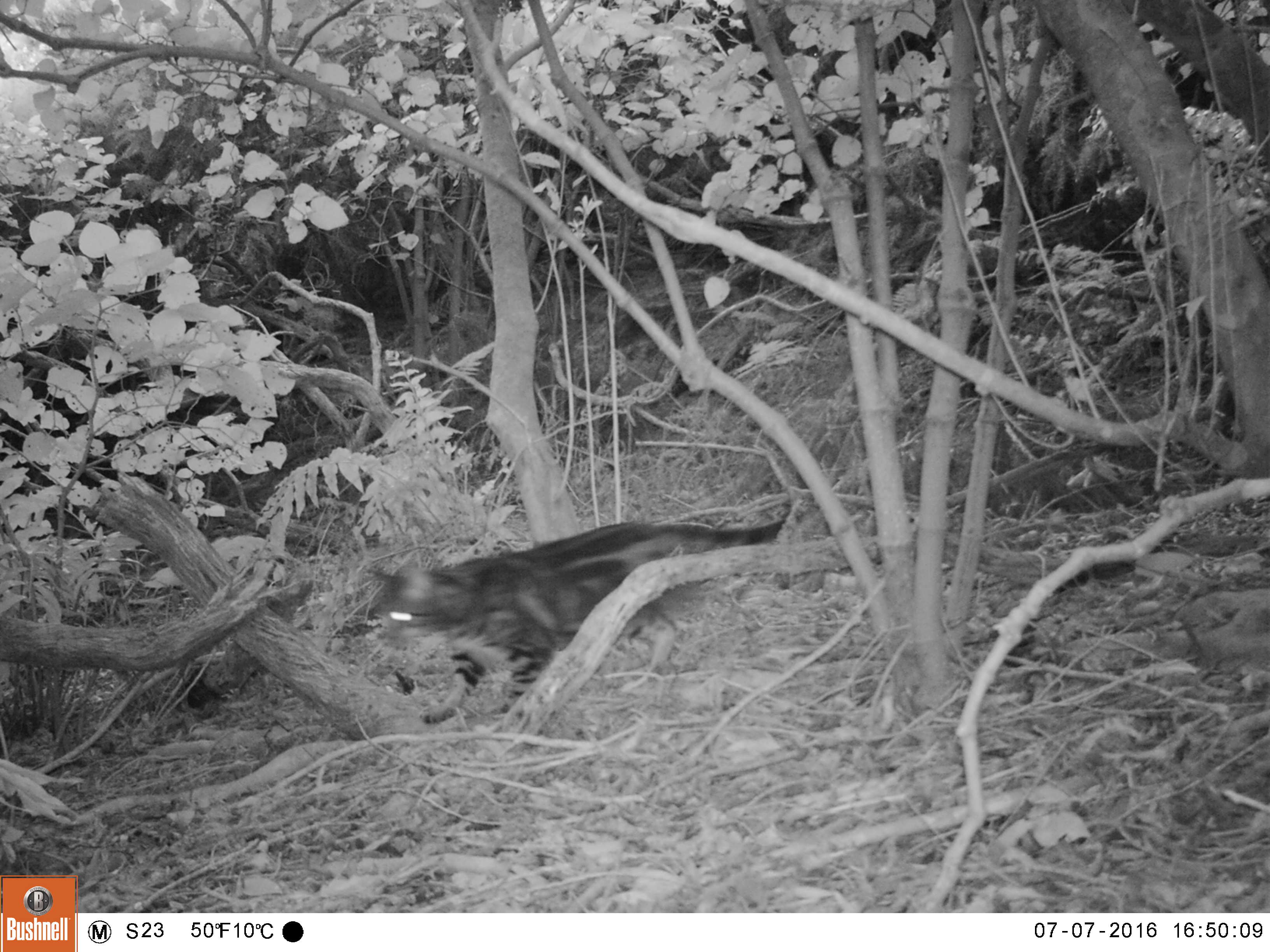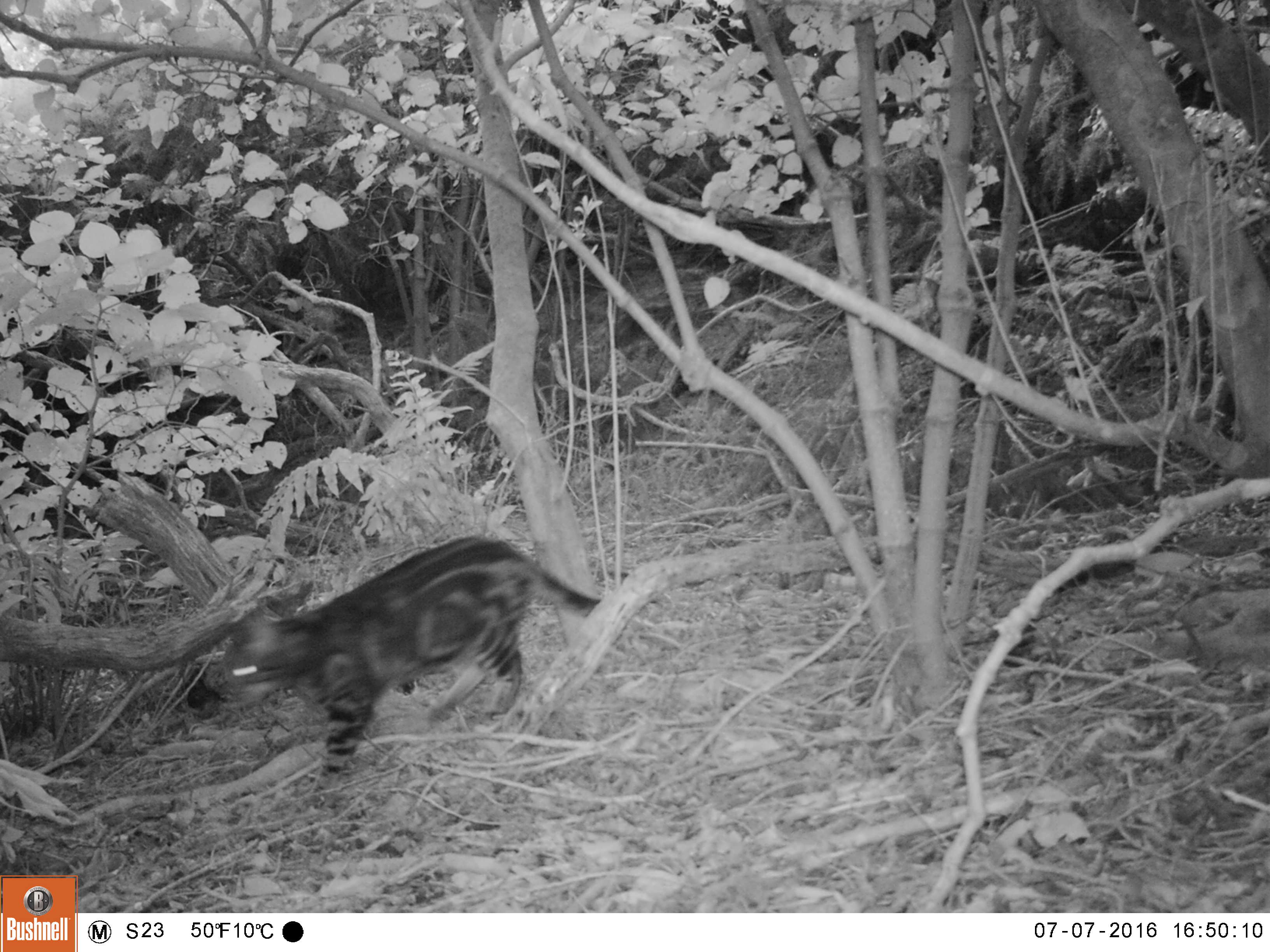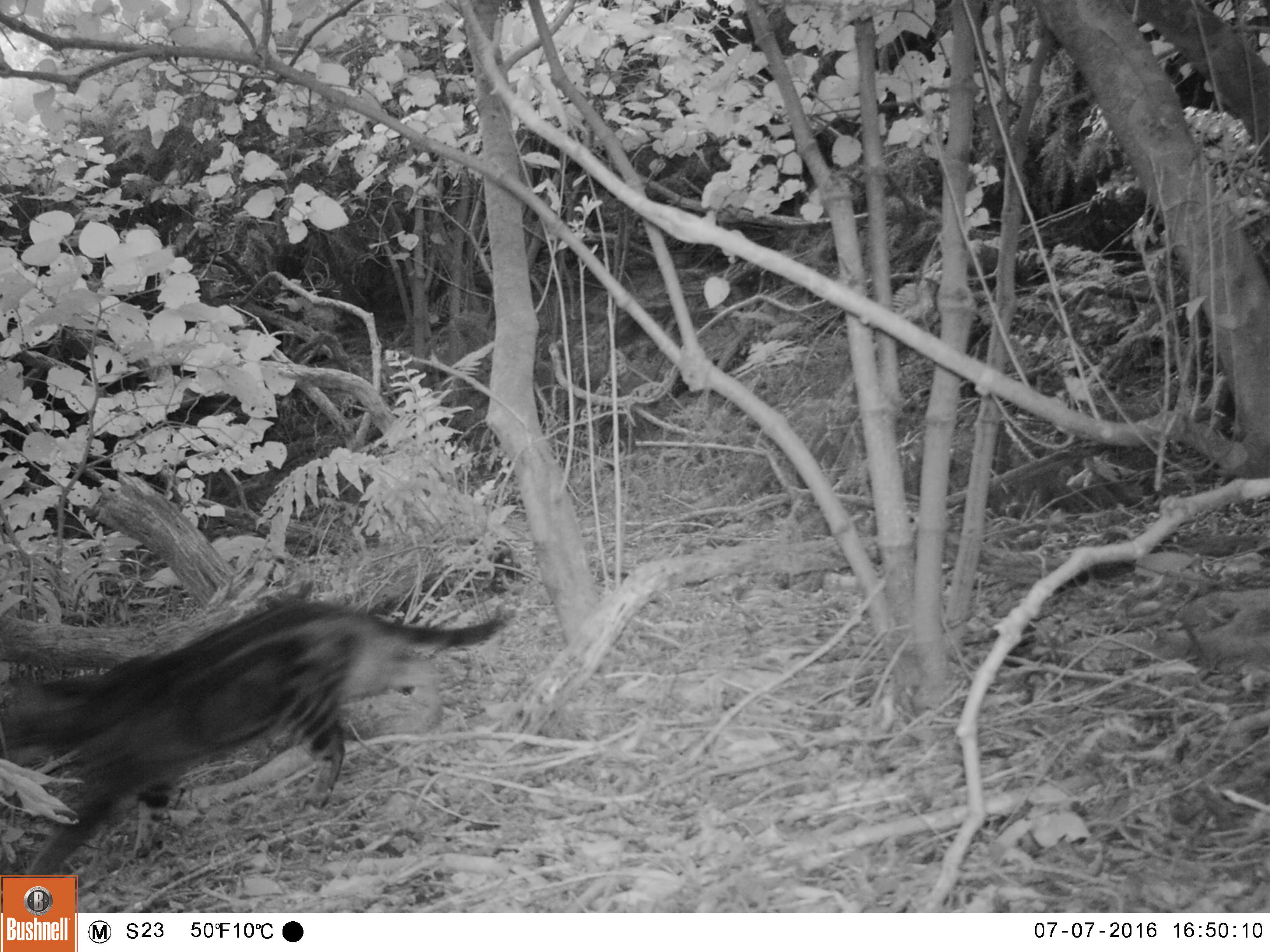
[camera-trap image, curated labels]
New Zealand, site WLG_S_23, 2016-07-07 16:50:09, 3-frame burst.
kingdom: Animalia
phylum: Chordata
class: Mammalia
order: Carnivora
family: Felidae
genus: Felis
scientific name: Felis catus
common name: domestic cat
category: cat